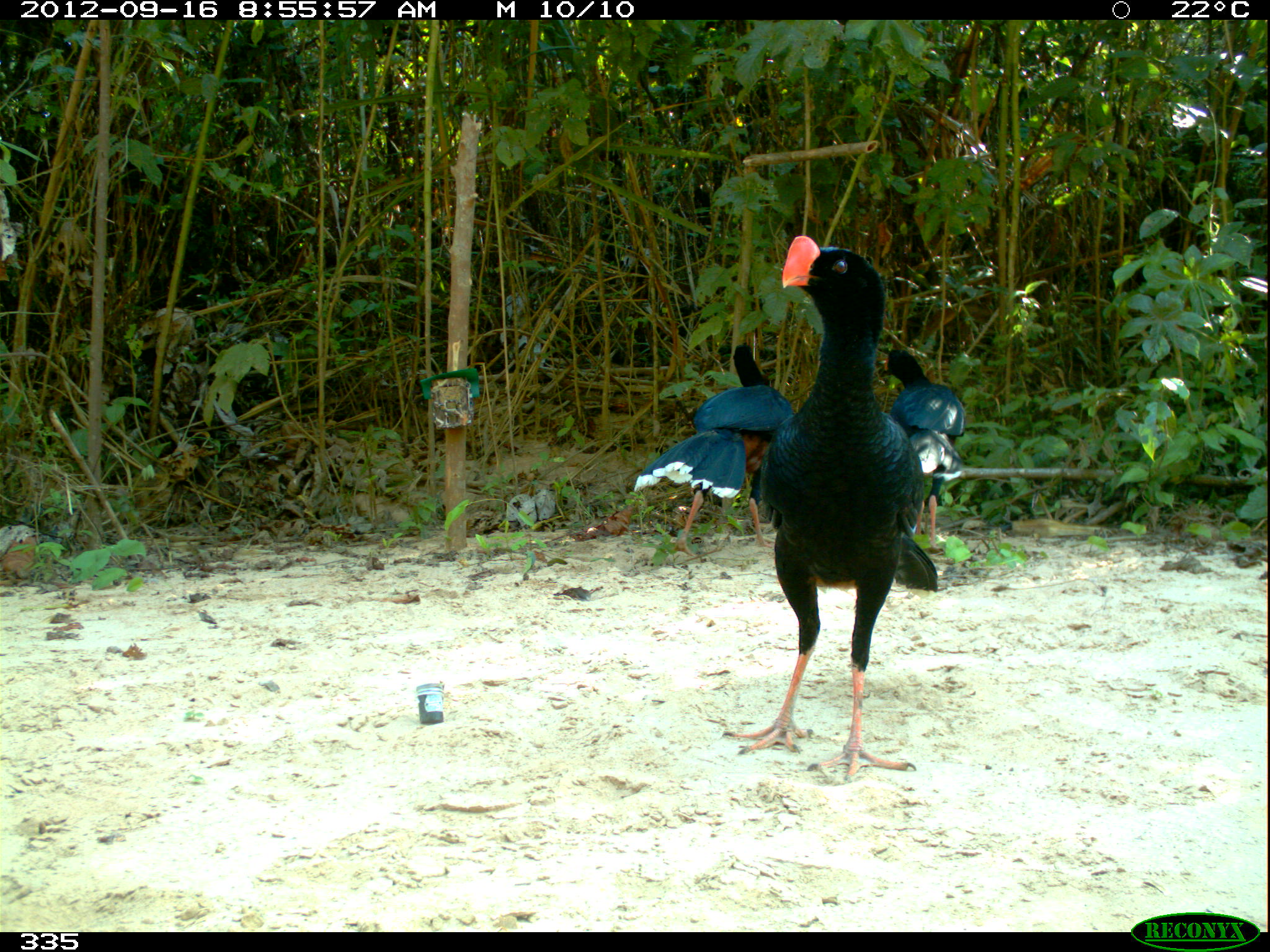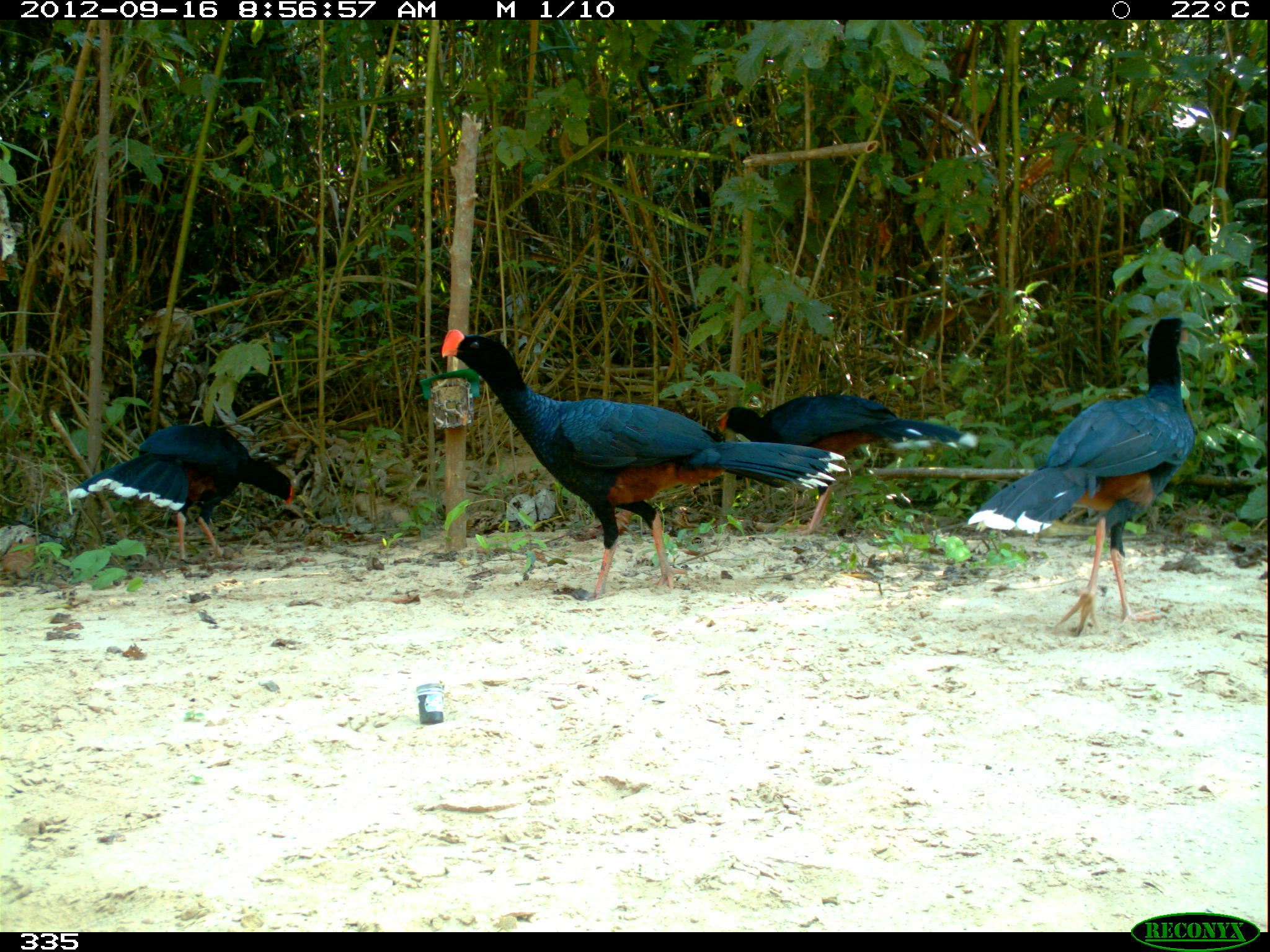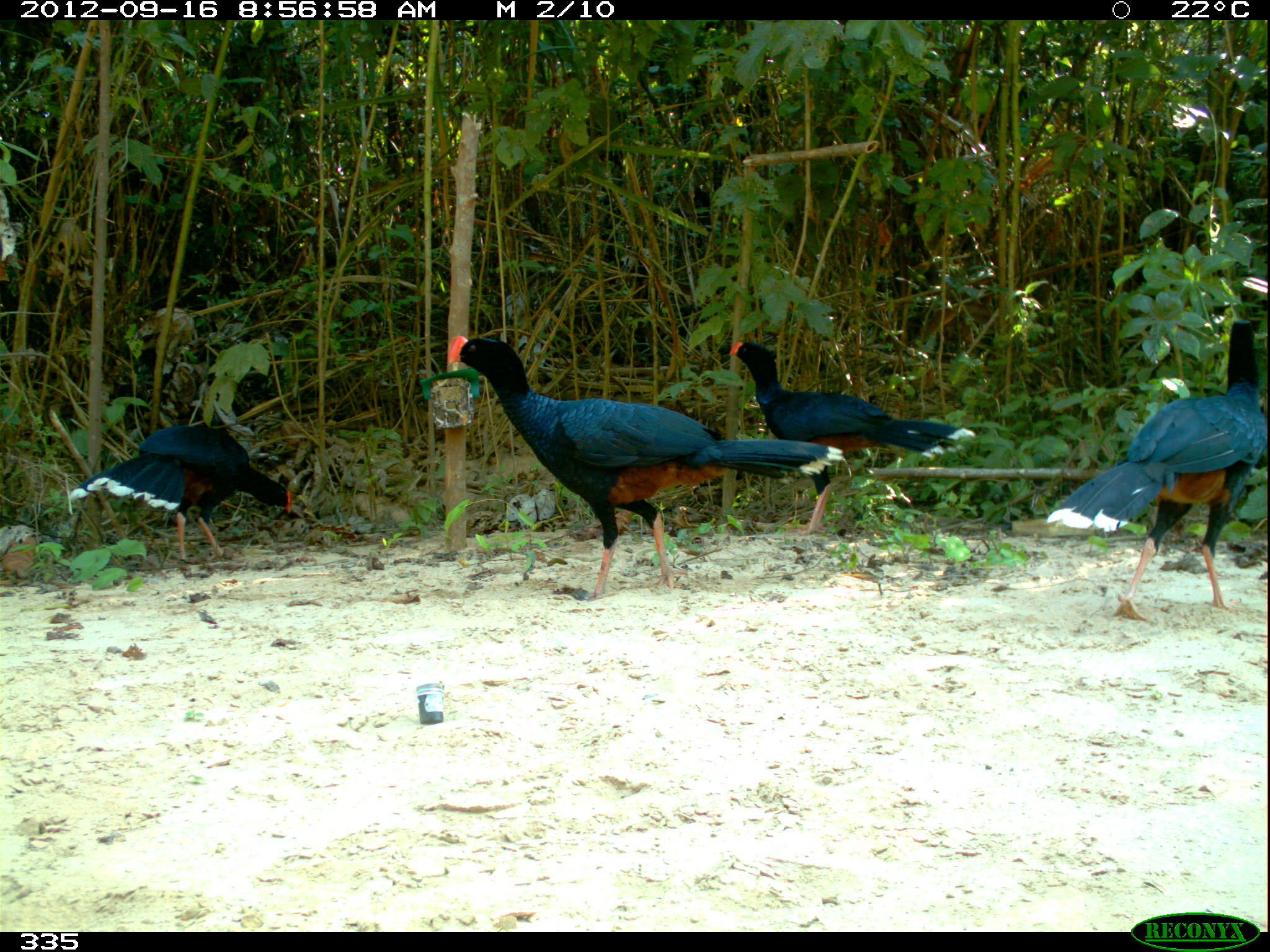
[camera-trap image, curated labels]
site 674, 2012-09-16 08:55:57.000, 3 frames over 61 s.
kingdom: Animalia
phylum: Chordata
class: Aves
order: Galliformes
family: Cracidae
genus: Mitu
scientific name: Mitu tuberosum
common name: razor-billed curassow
Mitu tuberosum (razor-billed curassow).